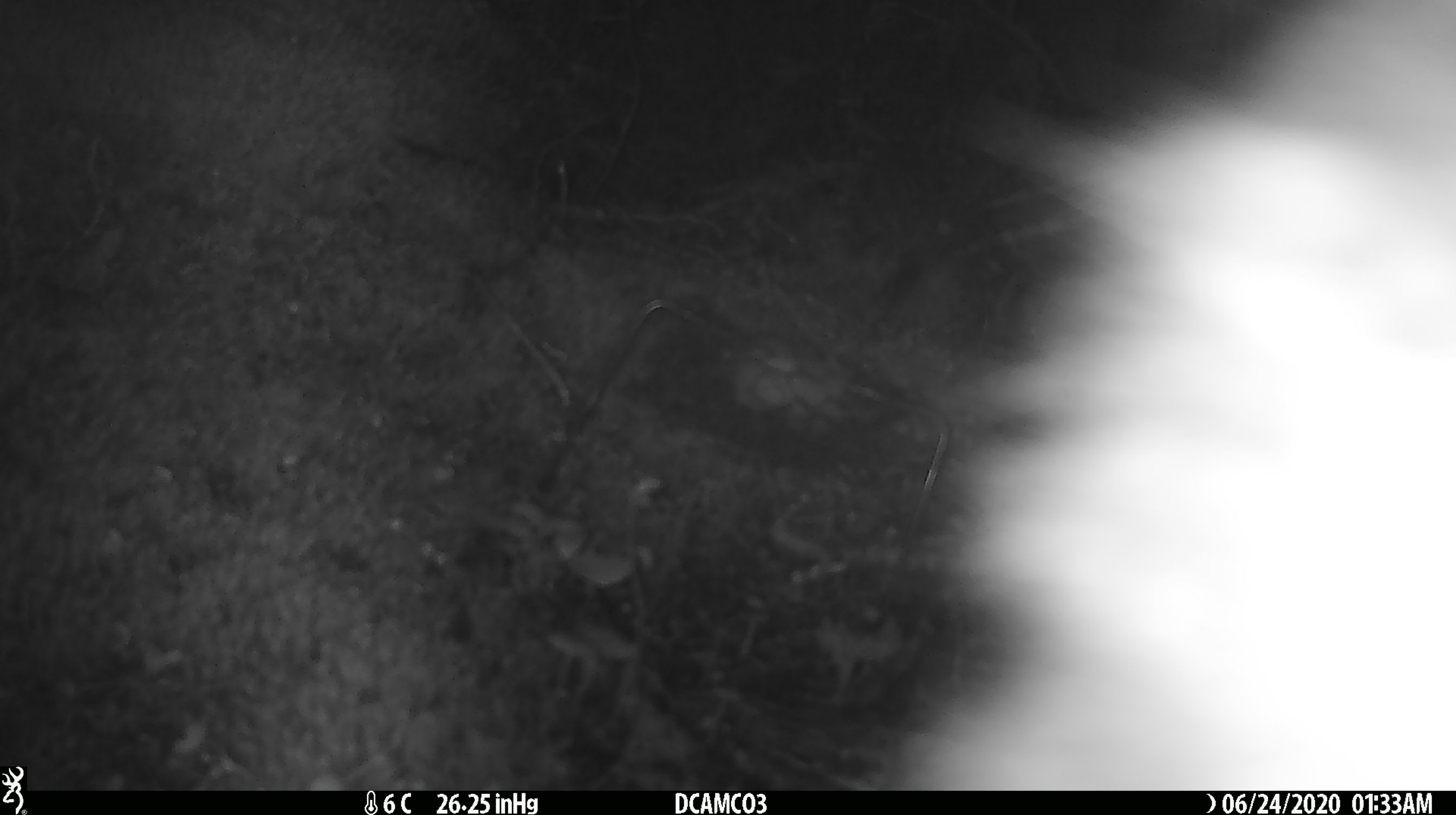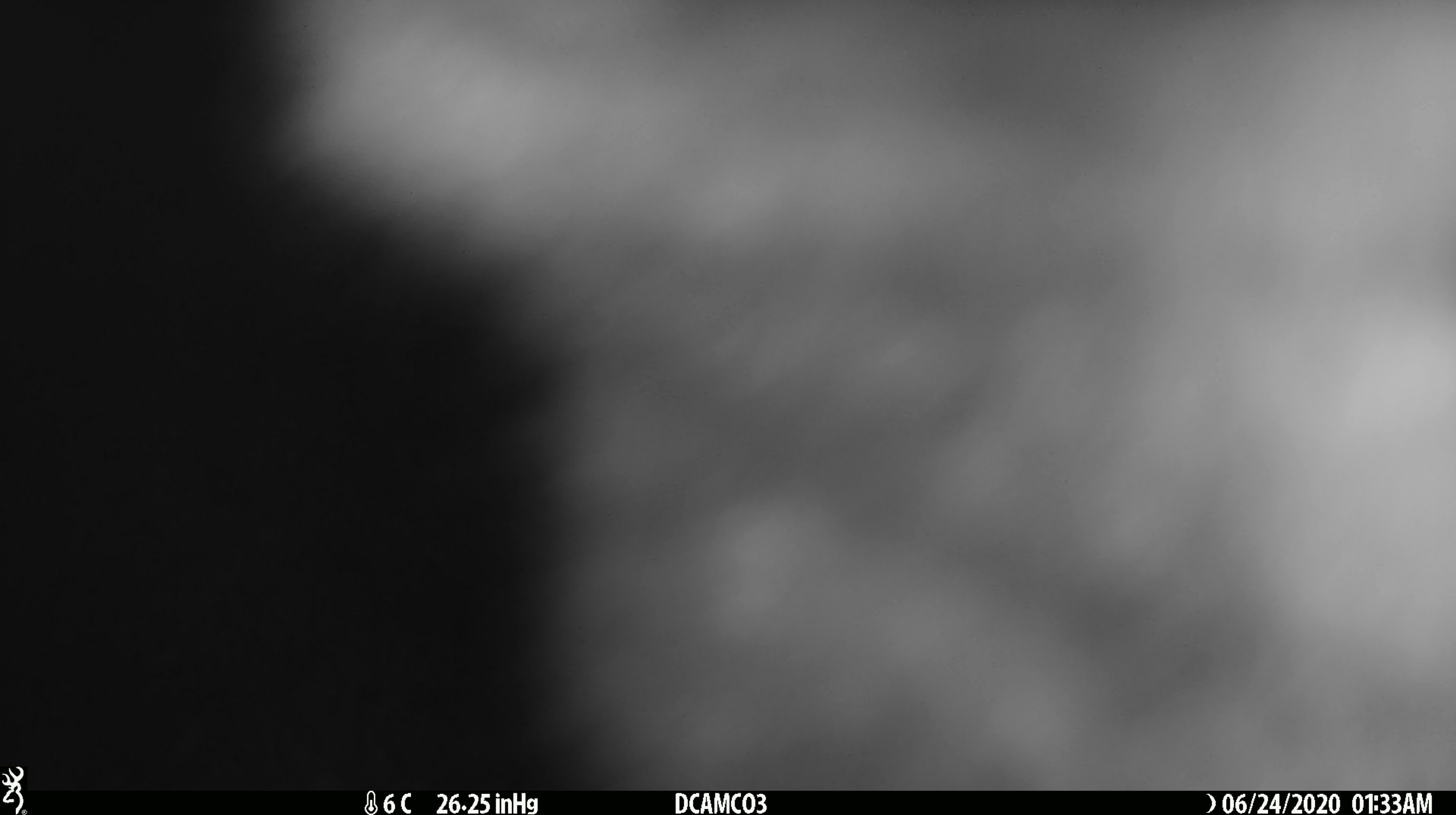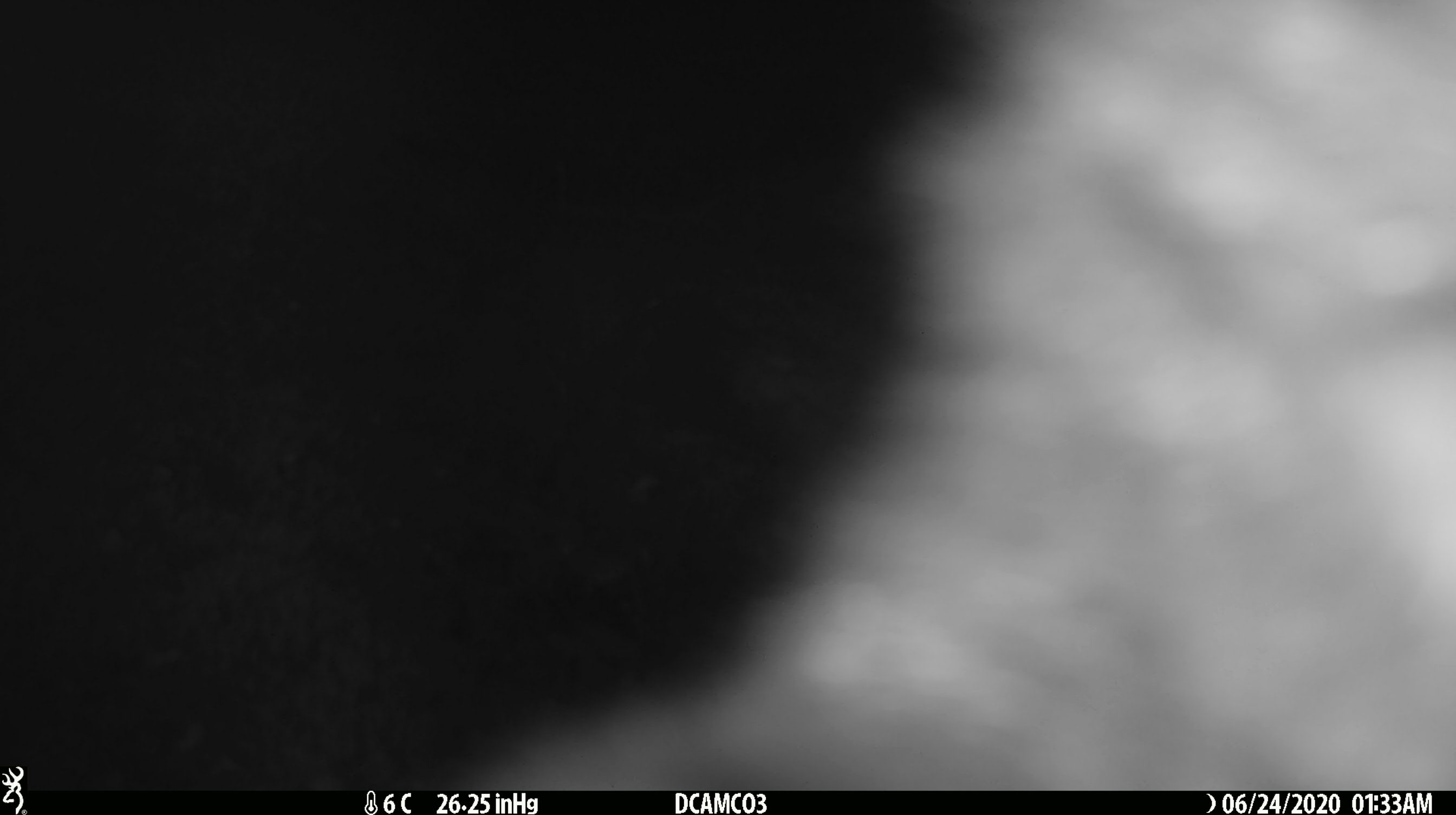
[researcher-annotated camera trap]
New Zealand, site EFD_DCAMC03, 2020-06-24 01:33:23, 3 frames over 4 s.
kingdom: Animalia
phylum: Chordata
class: Mammalia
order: Diprotodontia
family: Phalangeridae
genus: Trichosurus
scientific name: Trichosurus vulpecula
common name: common brushtail possum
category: possum